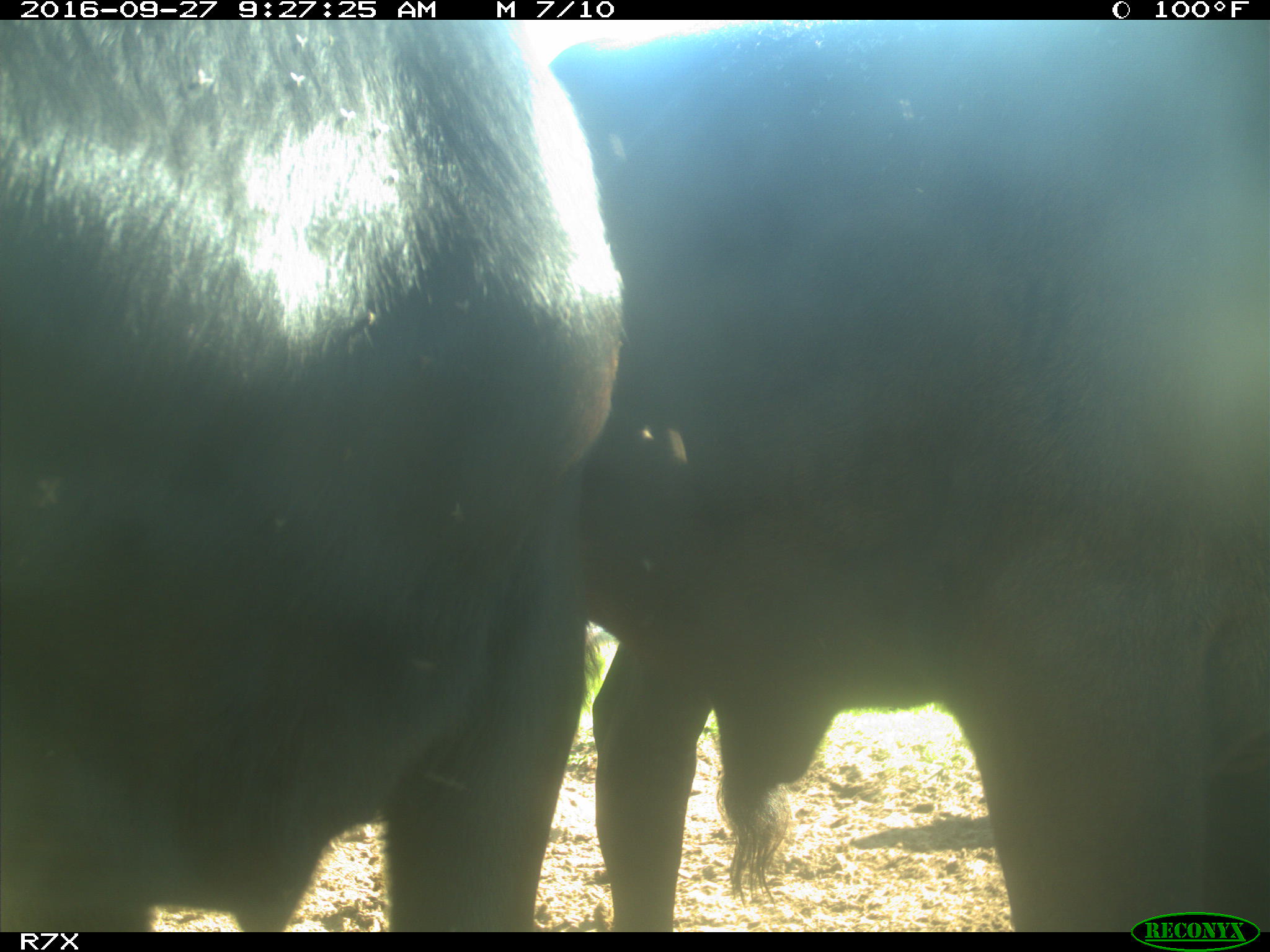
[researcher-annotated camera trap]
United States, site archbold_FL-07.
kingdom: Animalia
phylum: Chordata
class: Mammalia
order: Artiodactyla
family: Bovidae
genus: Bos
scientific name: Bos taurus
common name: domestic cow